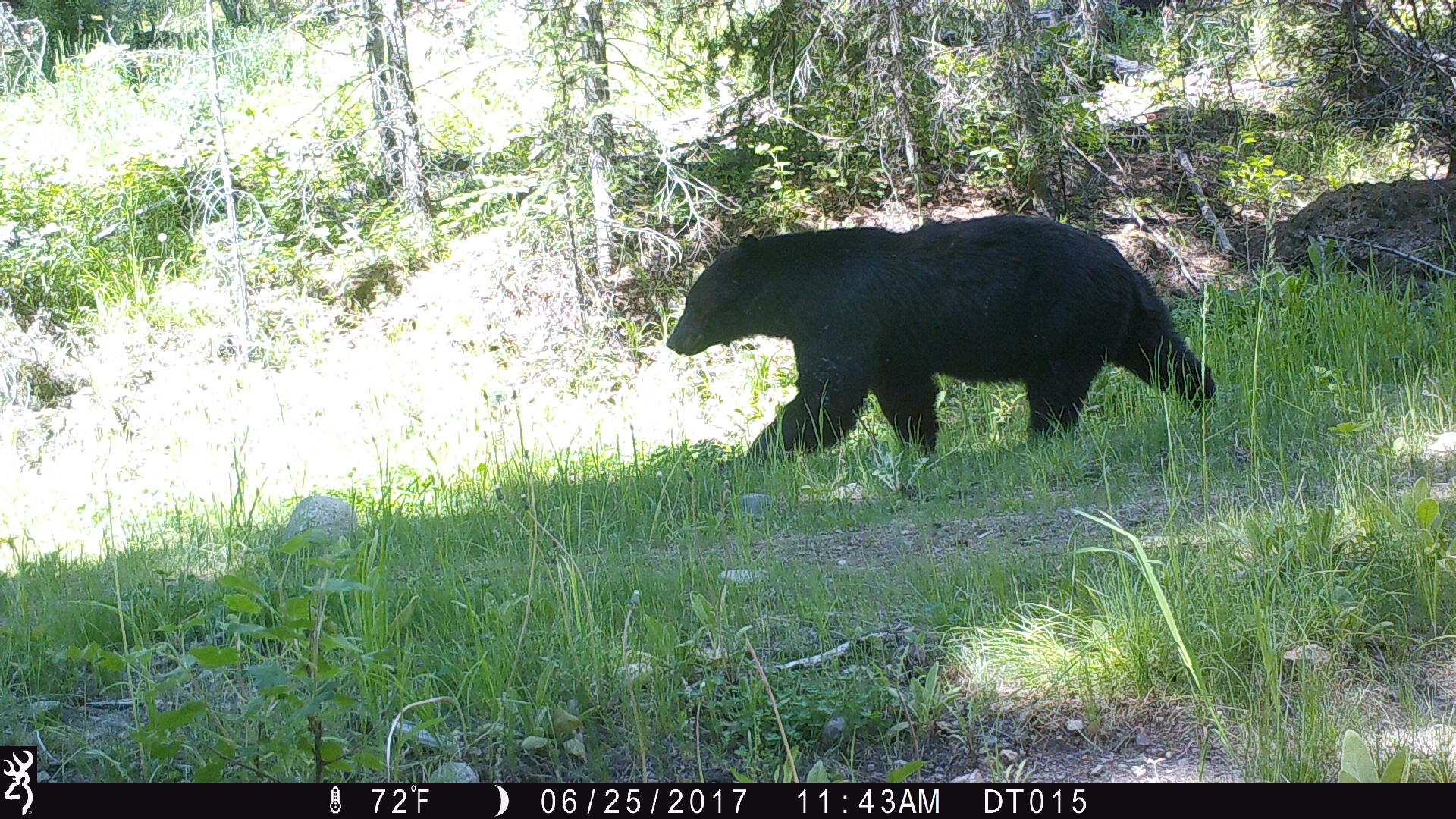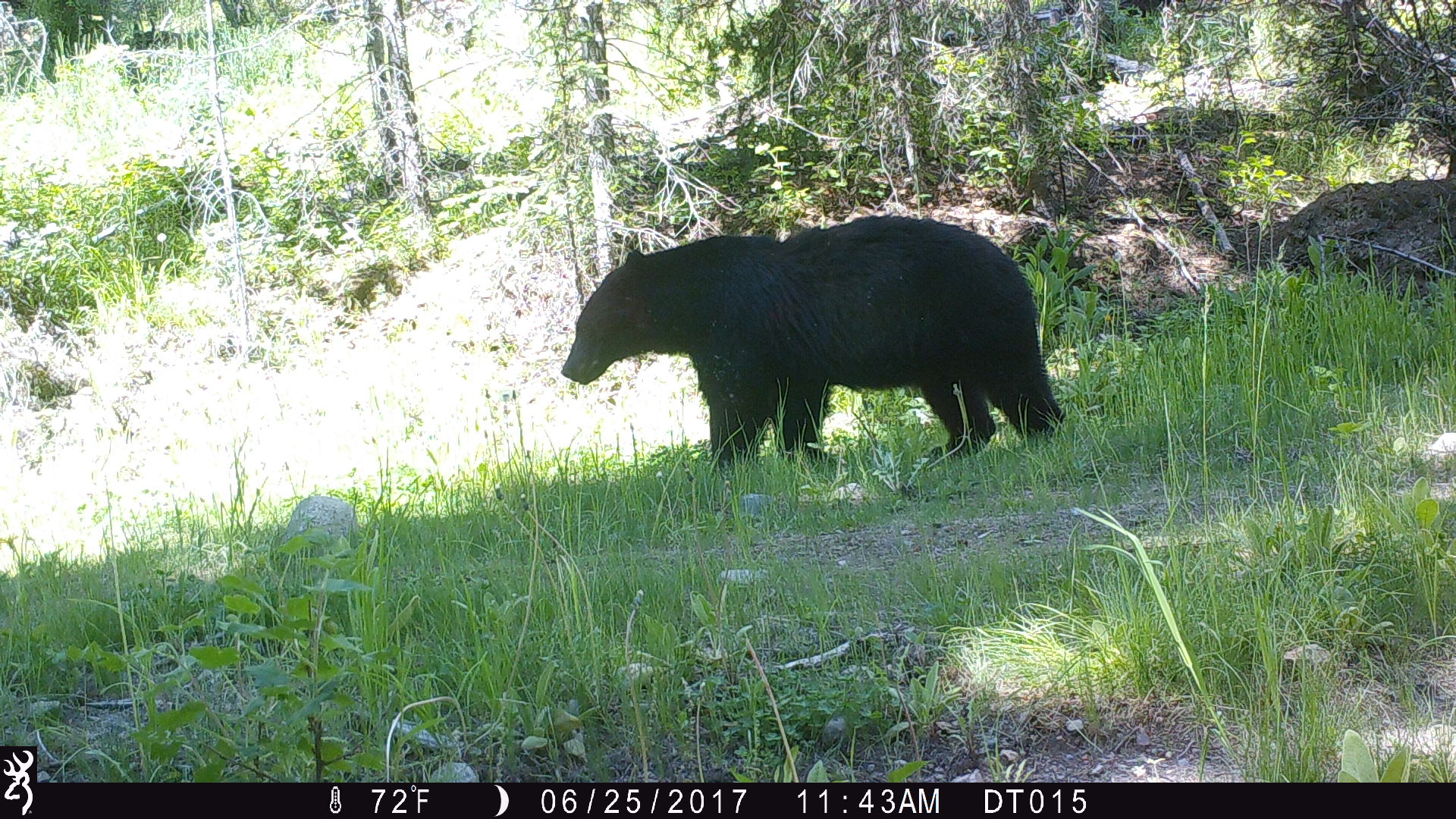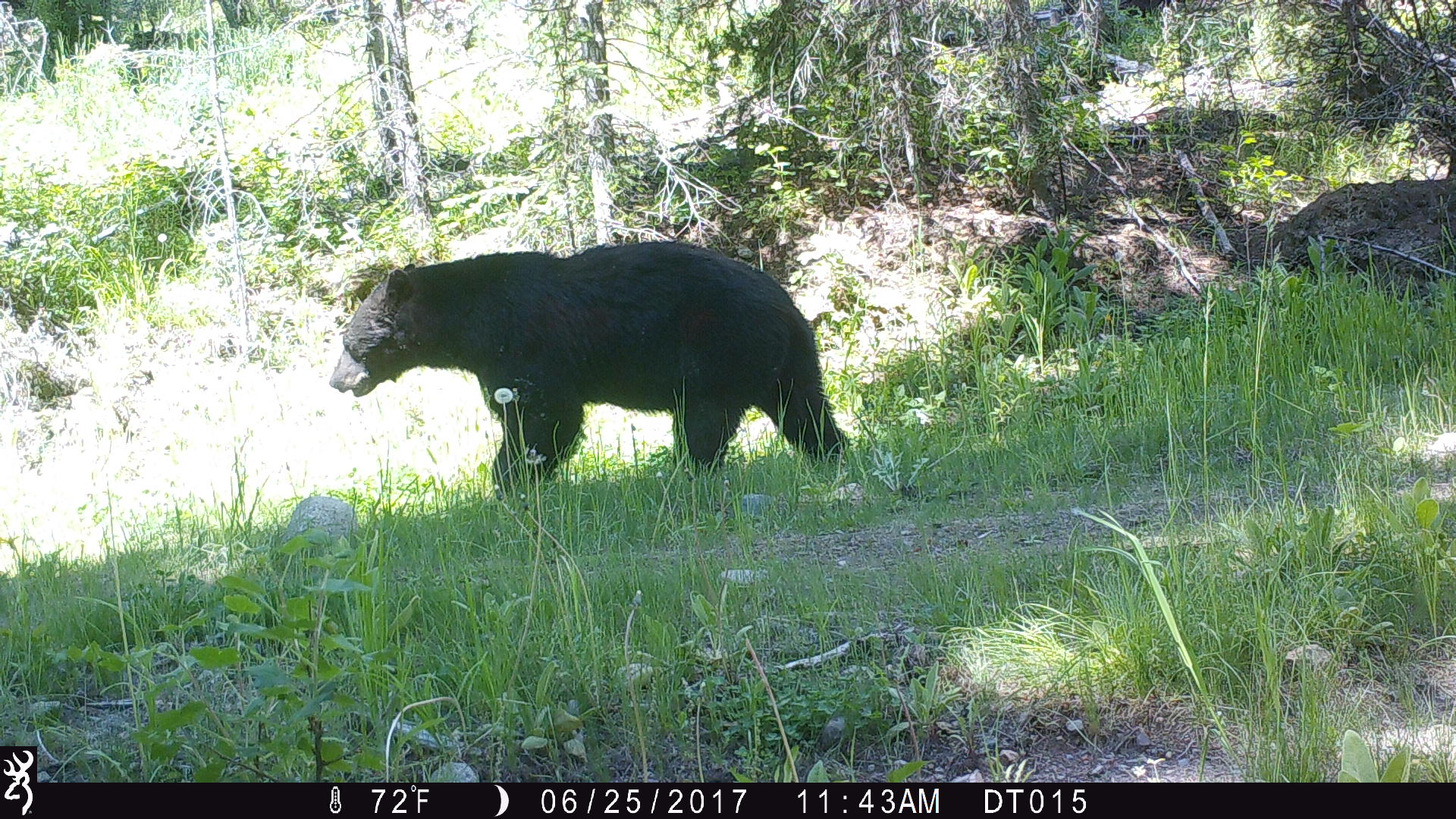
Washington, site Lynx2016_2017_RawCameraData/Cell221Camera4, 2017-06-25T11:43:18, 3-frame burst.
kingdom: Animalia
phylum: Chordata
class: Mammalia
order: Carnivora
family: Ursidae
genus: Ursus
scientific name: Ursus americanus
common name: american black bear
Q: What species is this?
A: Ursus americanus (american black bear).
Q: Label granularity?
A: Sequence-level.